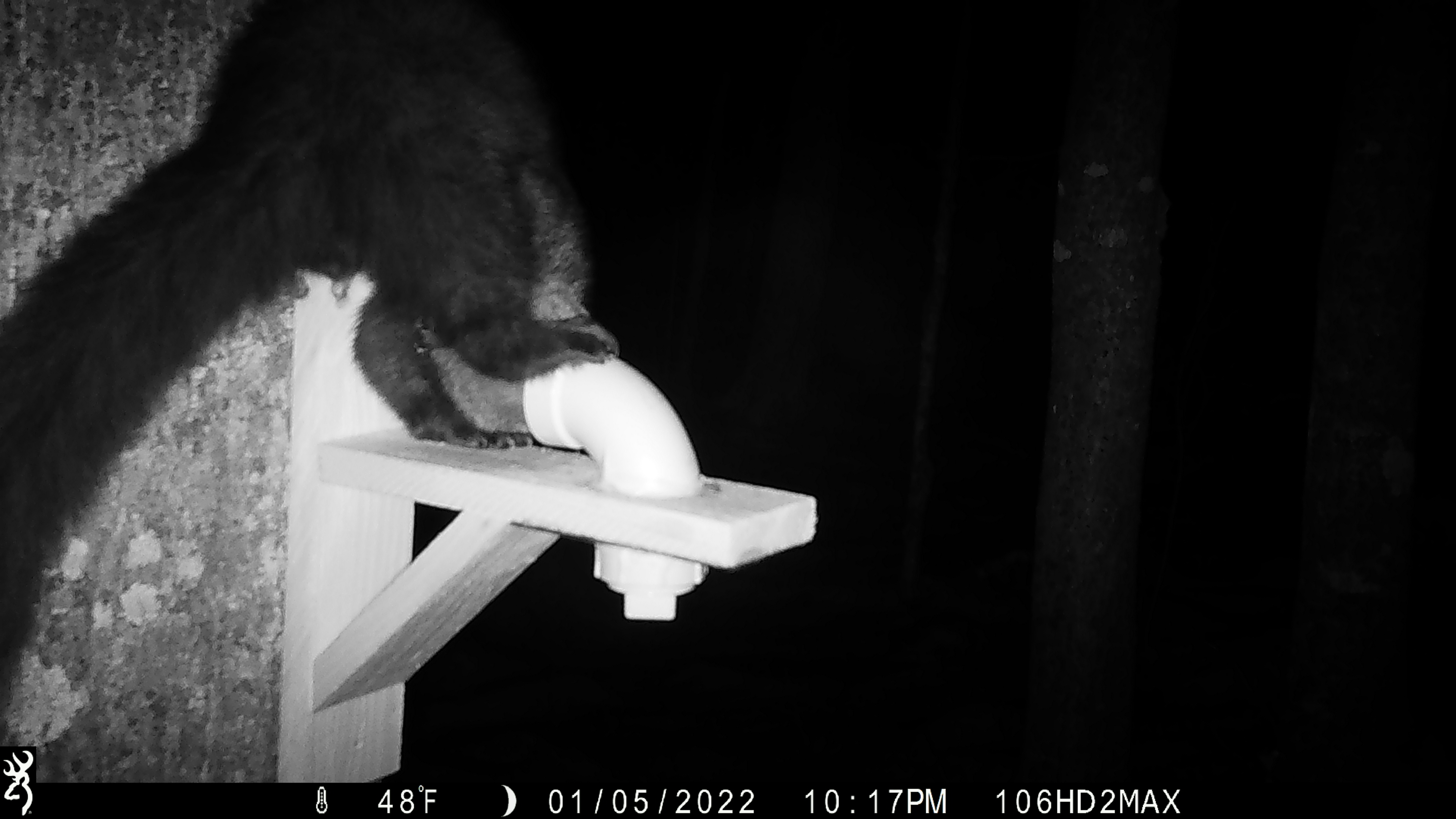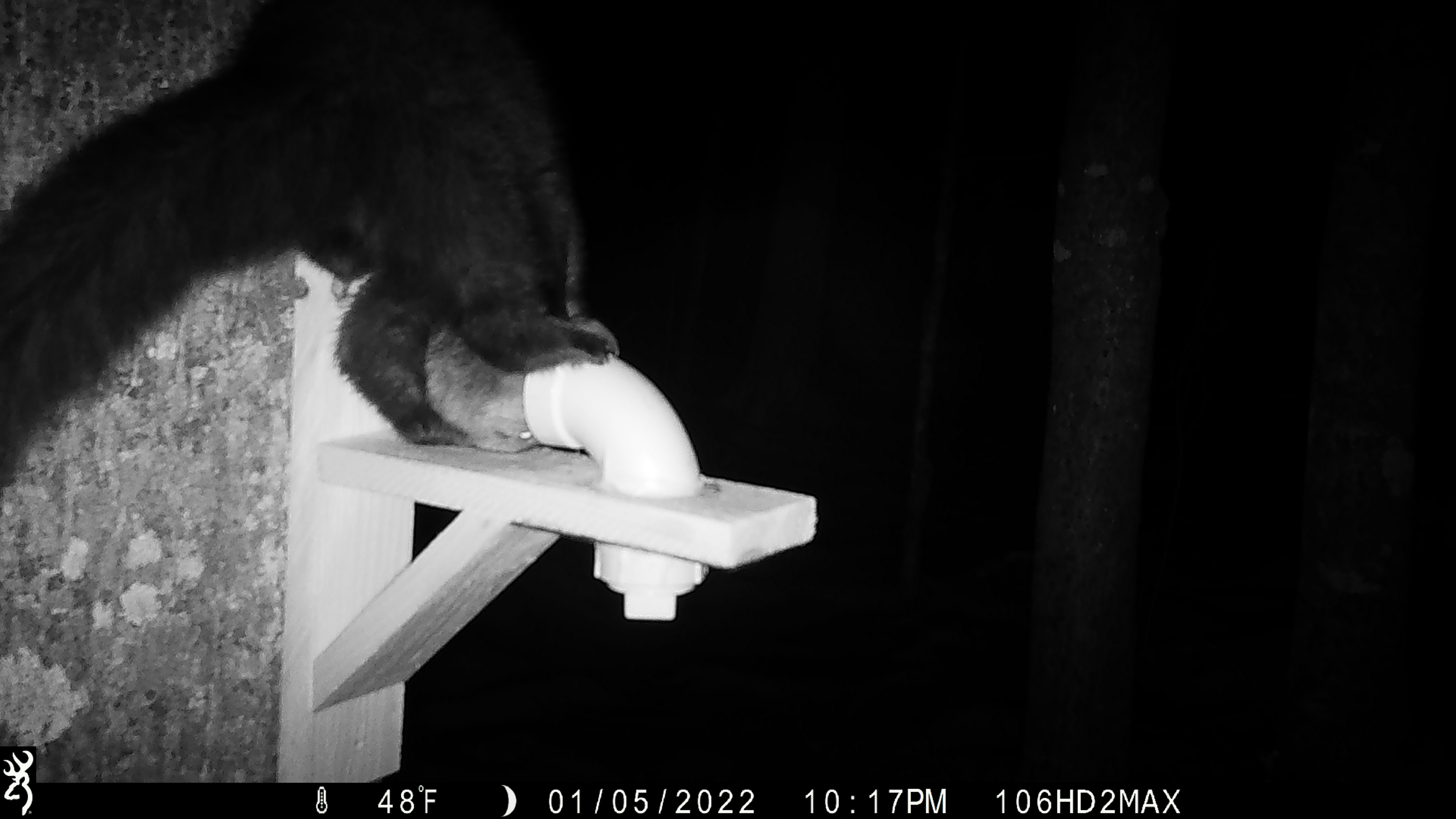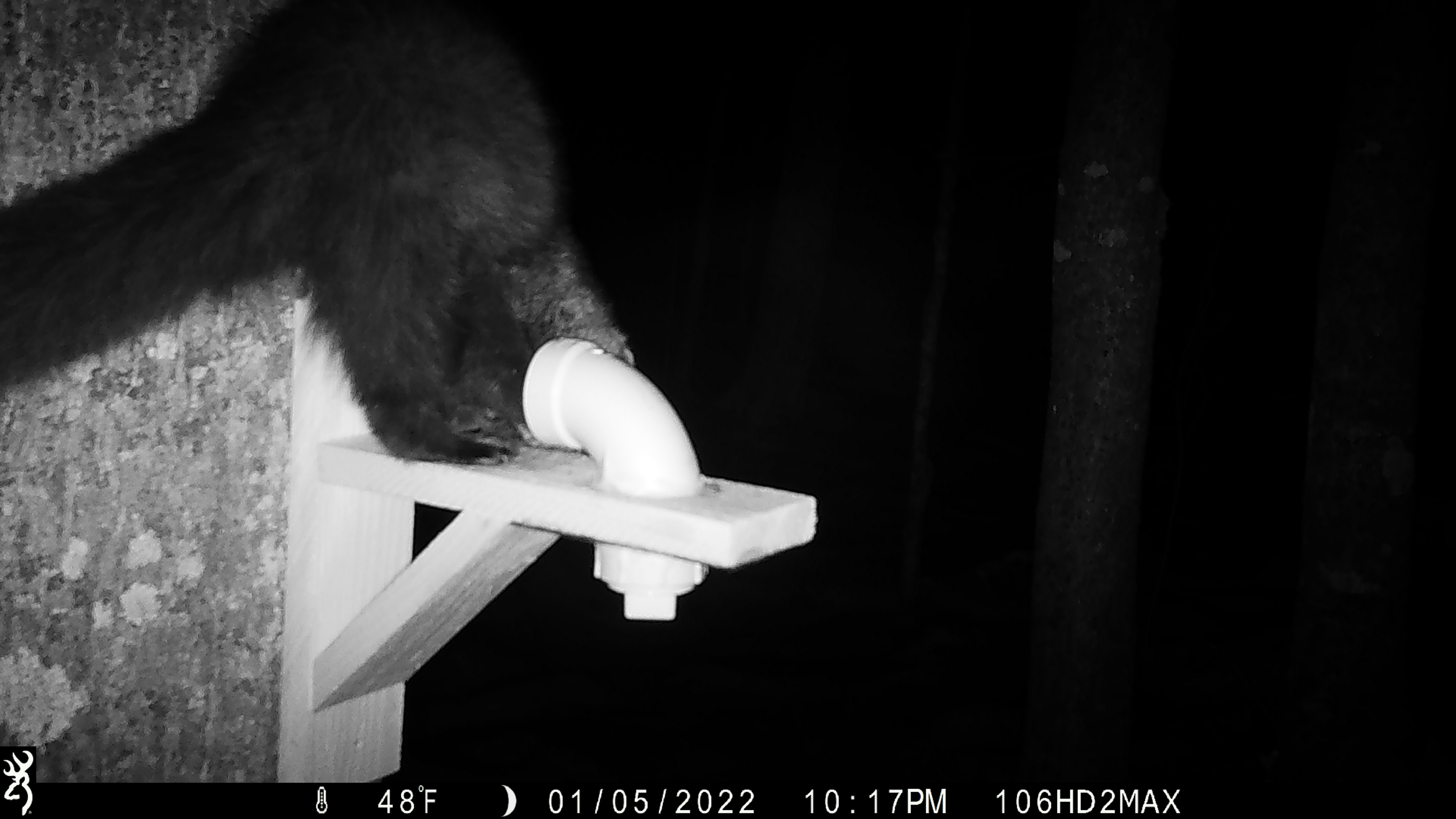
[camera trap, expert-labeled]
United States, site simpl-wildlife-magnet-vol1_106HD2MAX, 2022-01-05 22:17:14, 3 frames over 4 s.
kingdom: Animalia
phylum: Chordata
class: Mammalia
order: Carnivora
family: Mustelidae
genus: Pekania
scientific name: Pekania pennanti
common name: fisher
Fisher (Pekania pennanti).